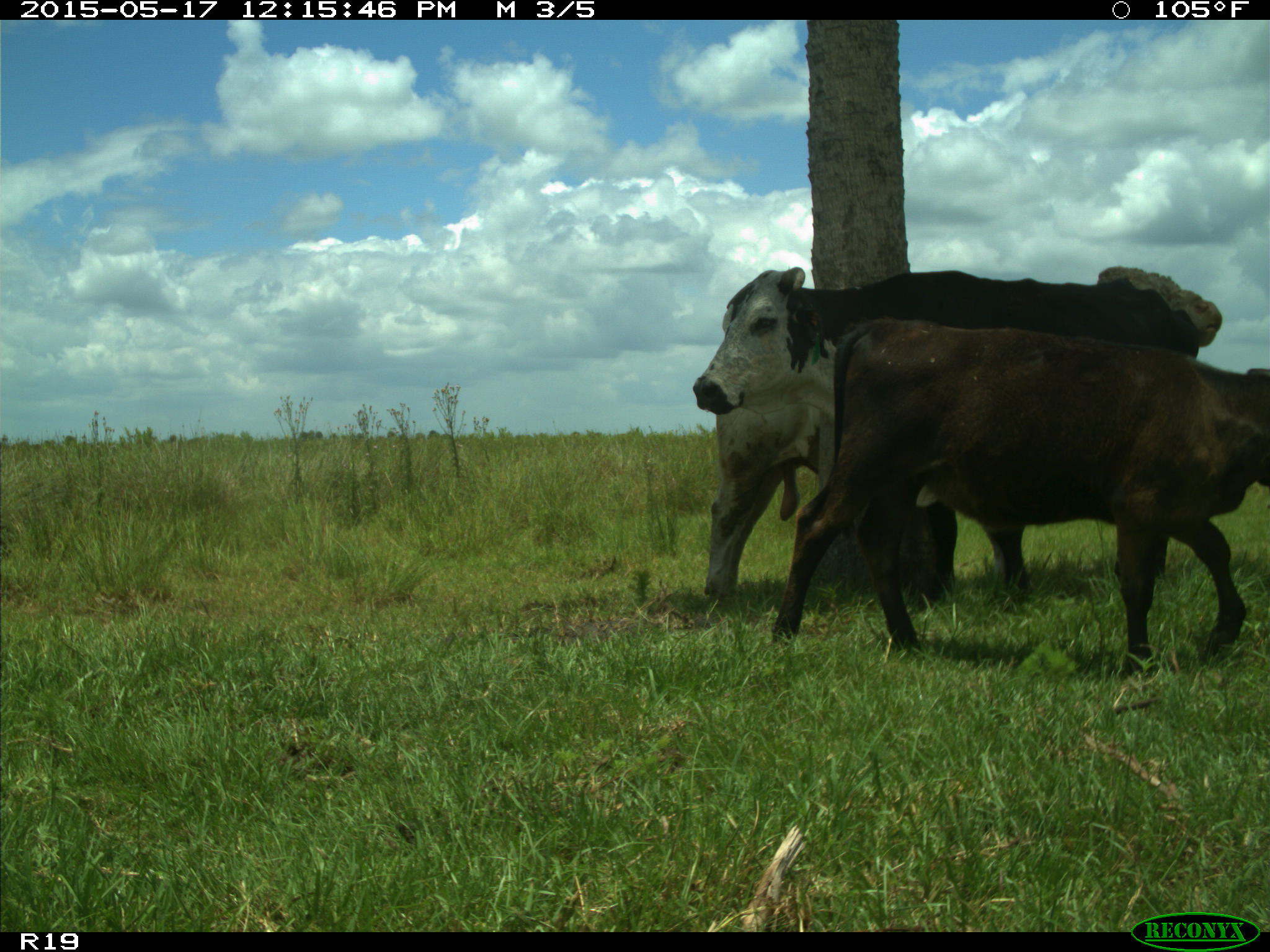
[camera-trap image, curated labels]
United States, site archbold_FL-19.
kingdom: Animalia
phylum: Chordata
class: Mammalia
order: Artiodactyla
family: Bovidae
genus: Bos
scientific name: Bos taurus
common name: domestic cow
Bos taurus (domestic cow).